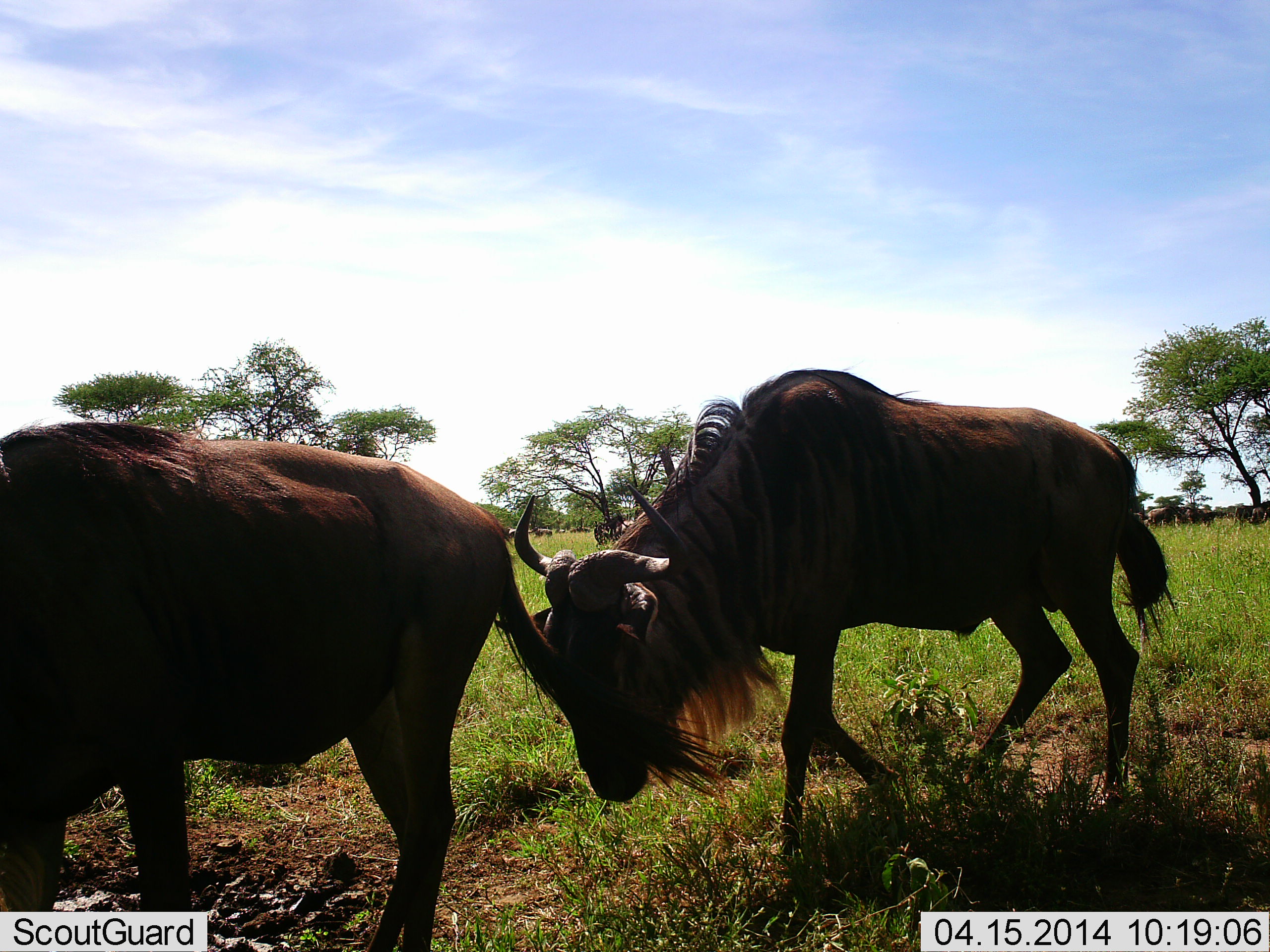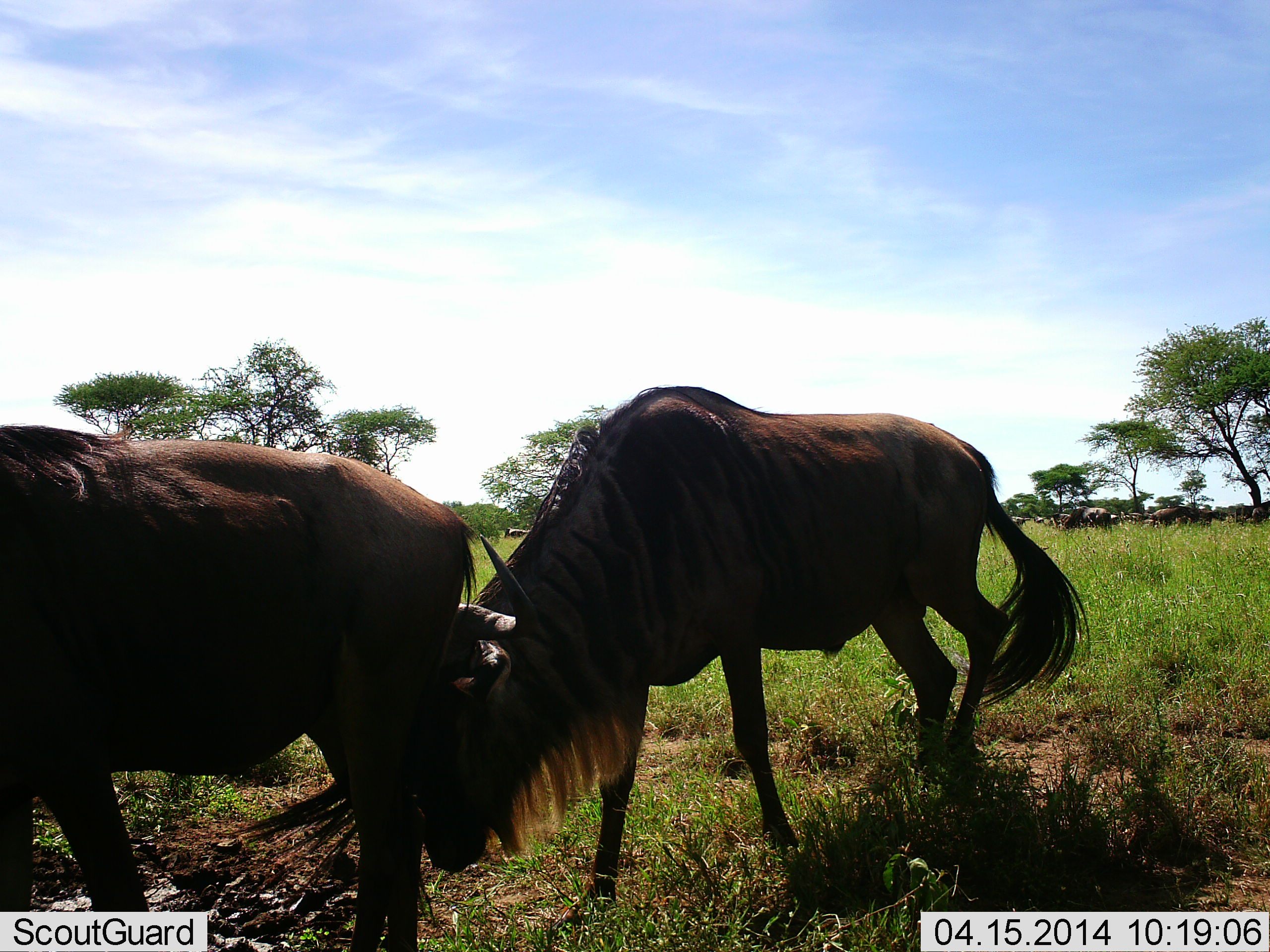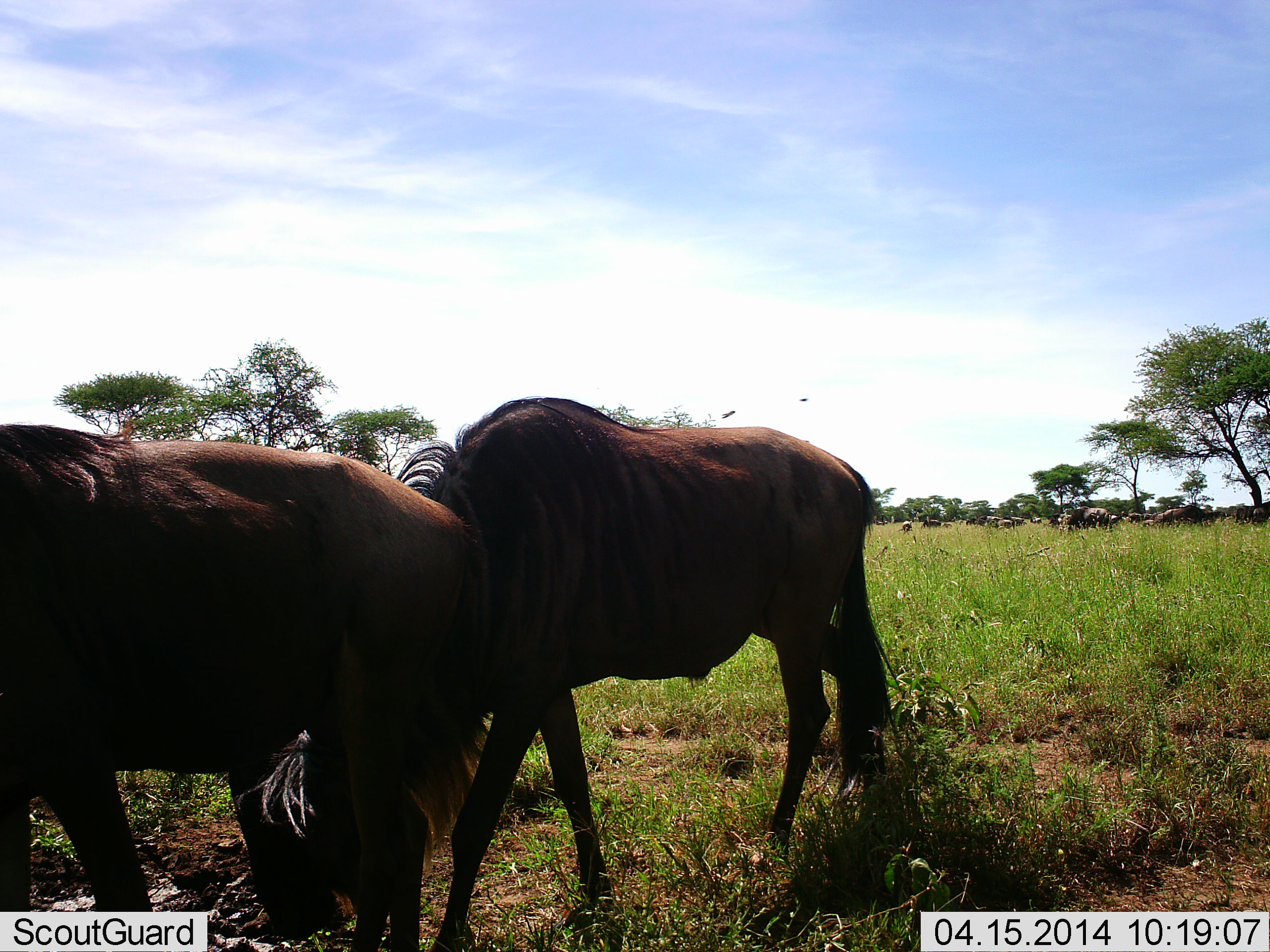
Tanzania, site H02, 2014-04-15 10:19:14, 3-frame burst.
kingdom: Animalia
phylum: Chordata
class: Mammalia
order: Artiodactyla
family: Bovidae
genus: Connochaetes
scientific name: Connochaetes taurinus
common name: blue wildebeest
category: wildebeest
Wildebeest (blue wildebeest) (Connochaetes taurinus), count 2. Behavior (volunteer vote fractions): standing 45%, resting 0%, moving 73%, interacting 18%. Young present (vote fraction): 0%. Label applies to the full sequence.